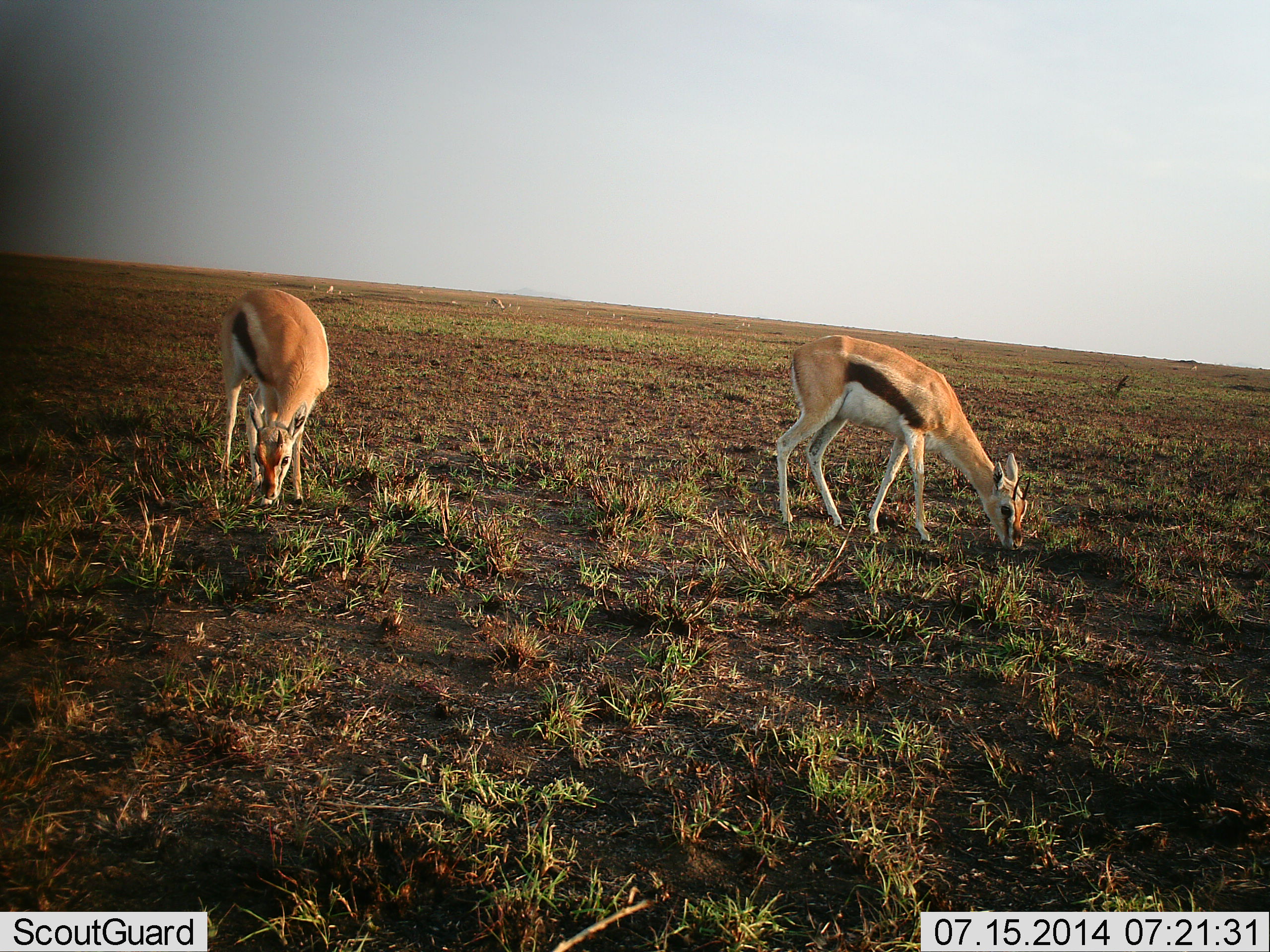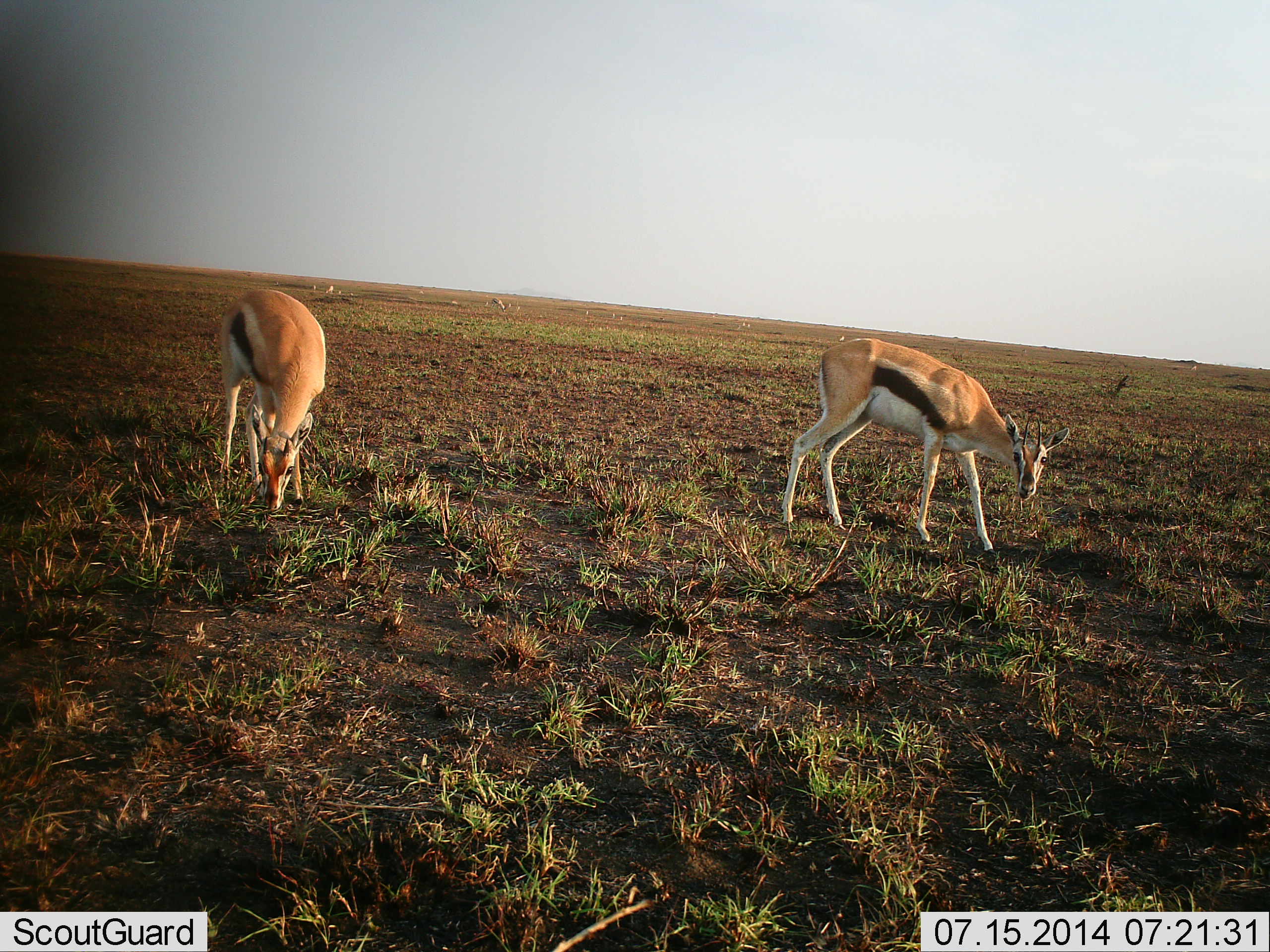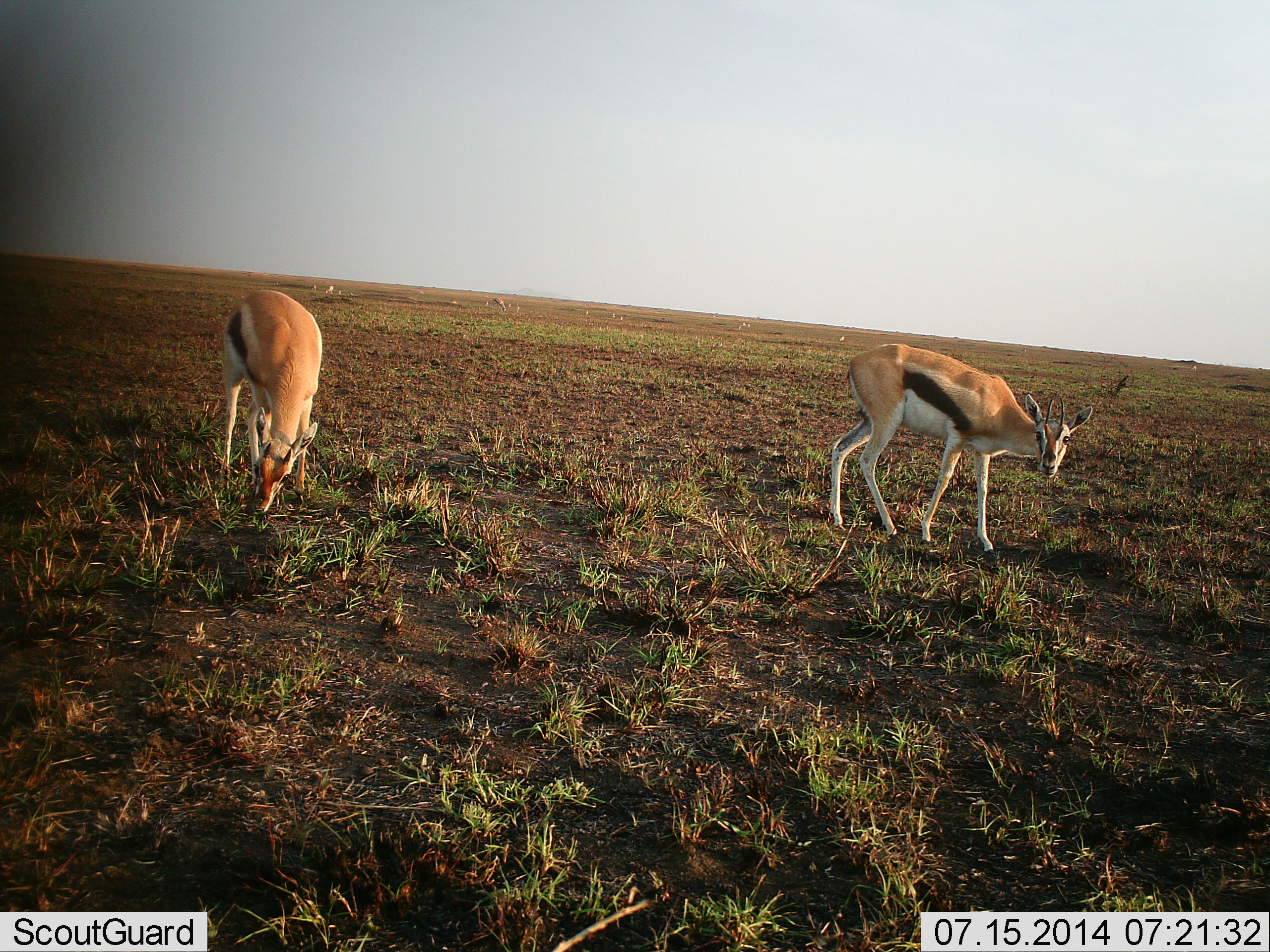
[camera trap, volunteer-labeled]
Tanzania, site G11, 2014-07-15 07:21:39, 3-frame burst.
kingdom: Animalia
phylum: Chordata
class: Mammalia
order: Artiodactyla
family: Bovidae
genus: Eudorcas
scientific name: Eudorcas thomsonii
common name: thomson's gazelle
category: gazellethomsons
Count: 4.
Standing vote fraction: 40%.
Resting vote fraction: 0%.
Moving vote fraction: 0%.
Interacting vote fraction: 0%.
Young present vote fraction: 0%.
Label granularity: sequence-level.